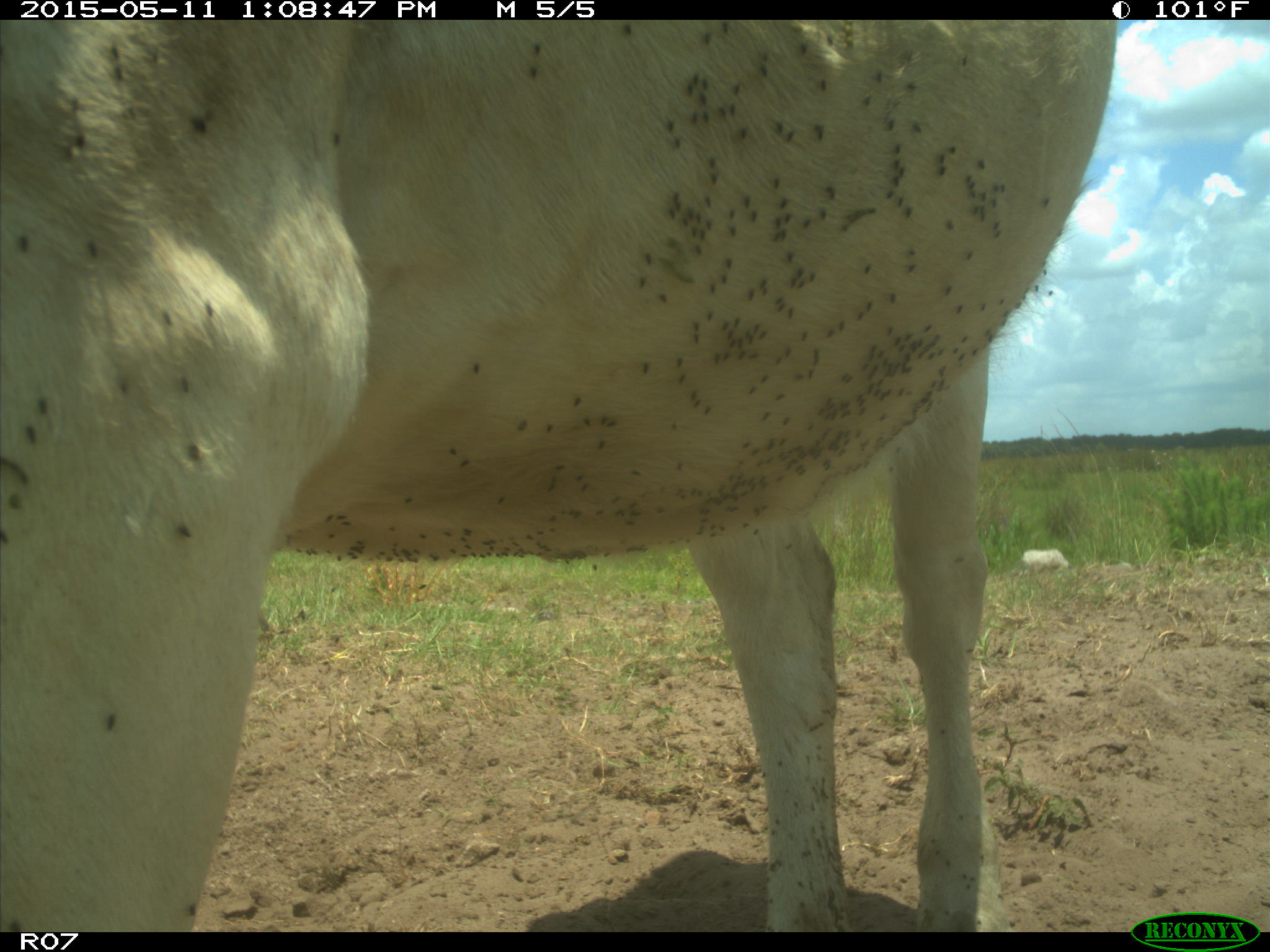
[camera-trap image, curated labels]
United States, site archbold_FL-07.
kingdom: Animalia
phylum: Chordata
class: Mammalia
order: Artiodactyla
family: Bovidae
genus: Bos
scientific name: Bos taurus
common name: domestic cow